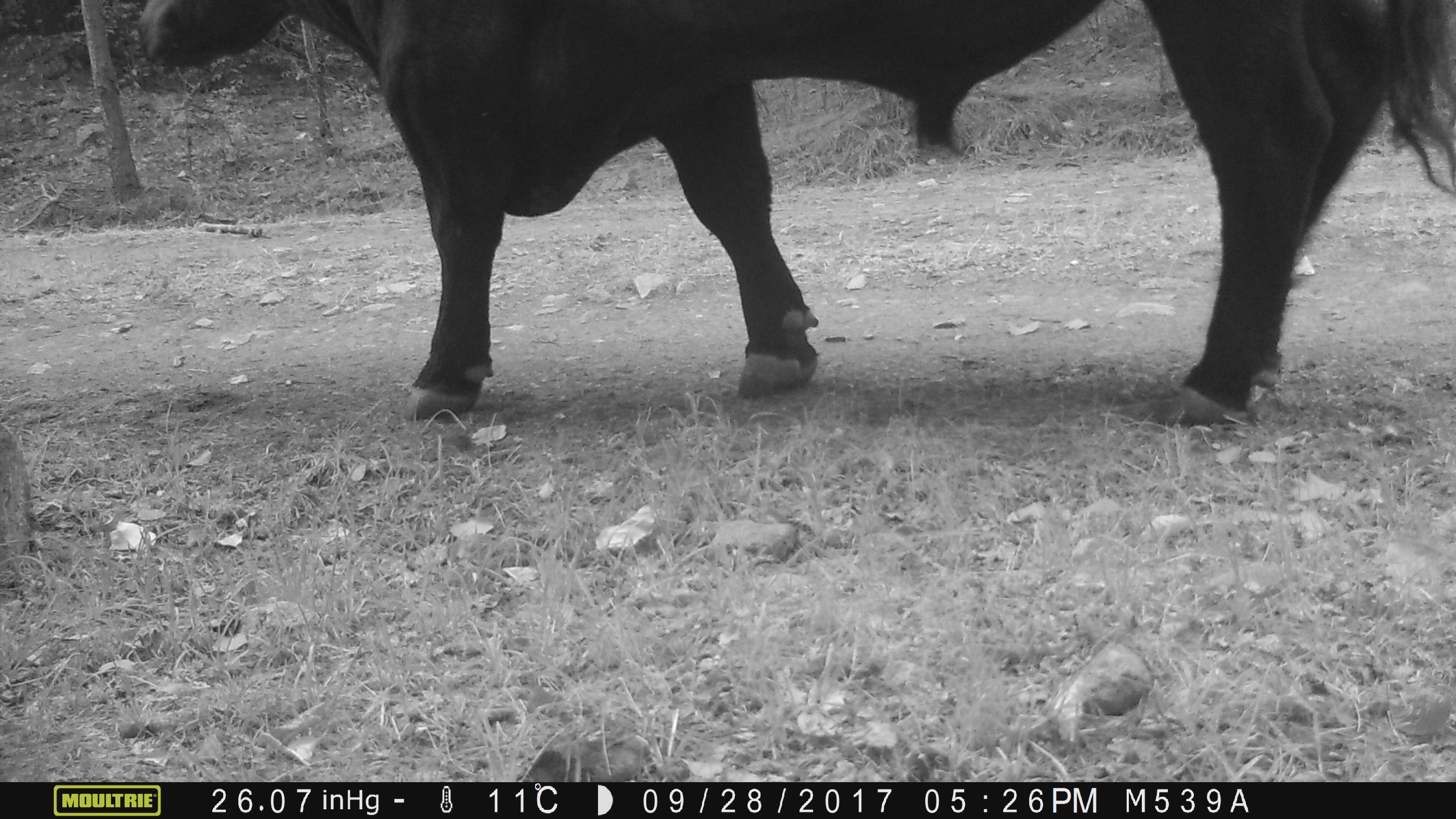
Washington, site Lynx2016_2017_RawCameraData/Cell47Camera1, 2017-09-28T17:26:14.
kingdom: Animalia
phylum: Chordata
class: Mammalia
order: Artiodactyla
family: Bovidae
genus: Bos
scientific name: Bos taurus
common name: domestic cattle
Domestic cattle (Bos taurus). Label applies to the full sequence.